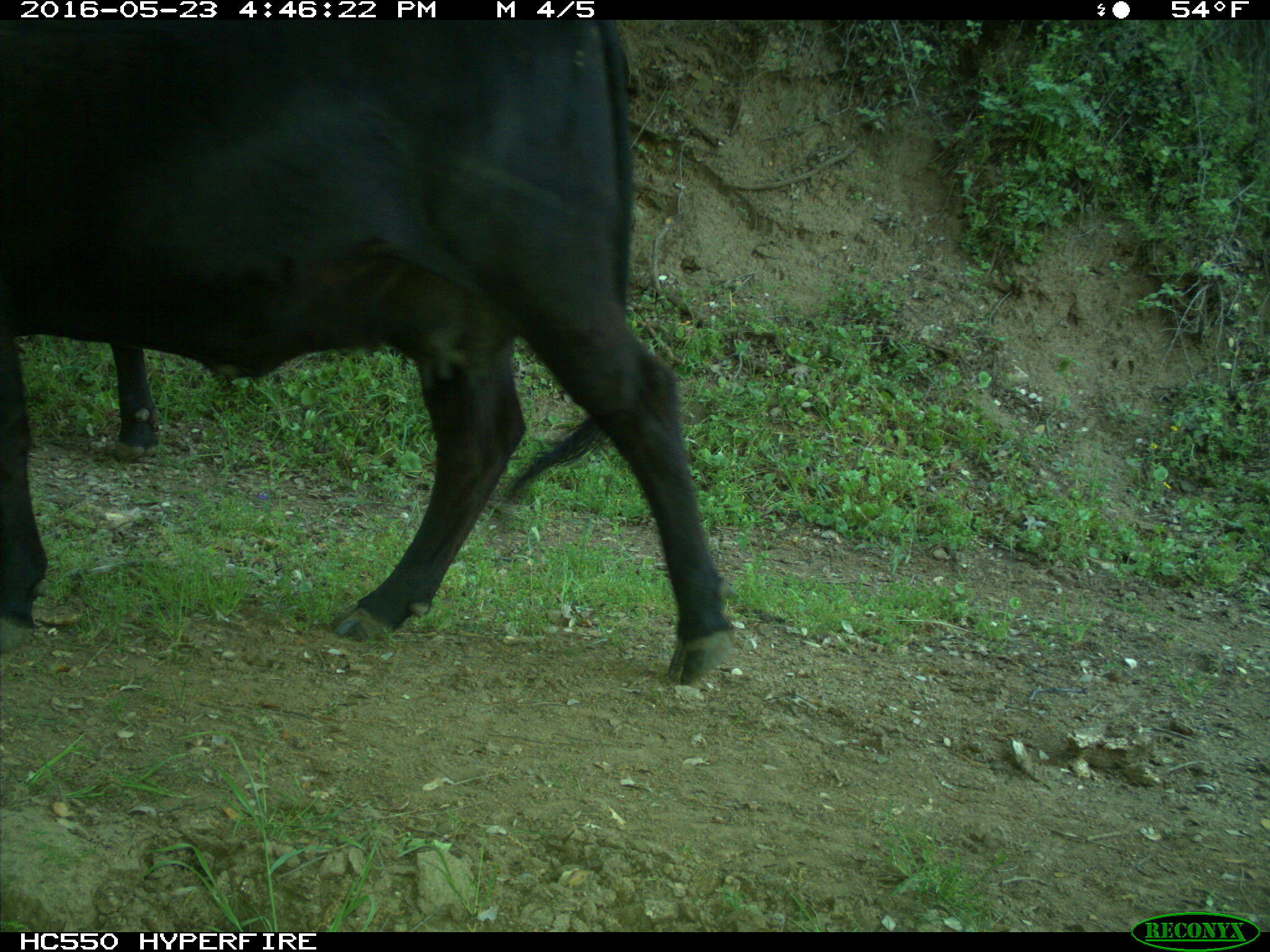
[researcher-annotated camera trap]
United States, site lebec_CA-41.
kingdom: Animalia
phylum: Chordata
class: Mammalia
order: Artiodactyla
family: Bovidae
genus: Bos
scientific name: Bos taurus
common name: domestic cow